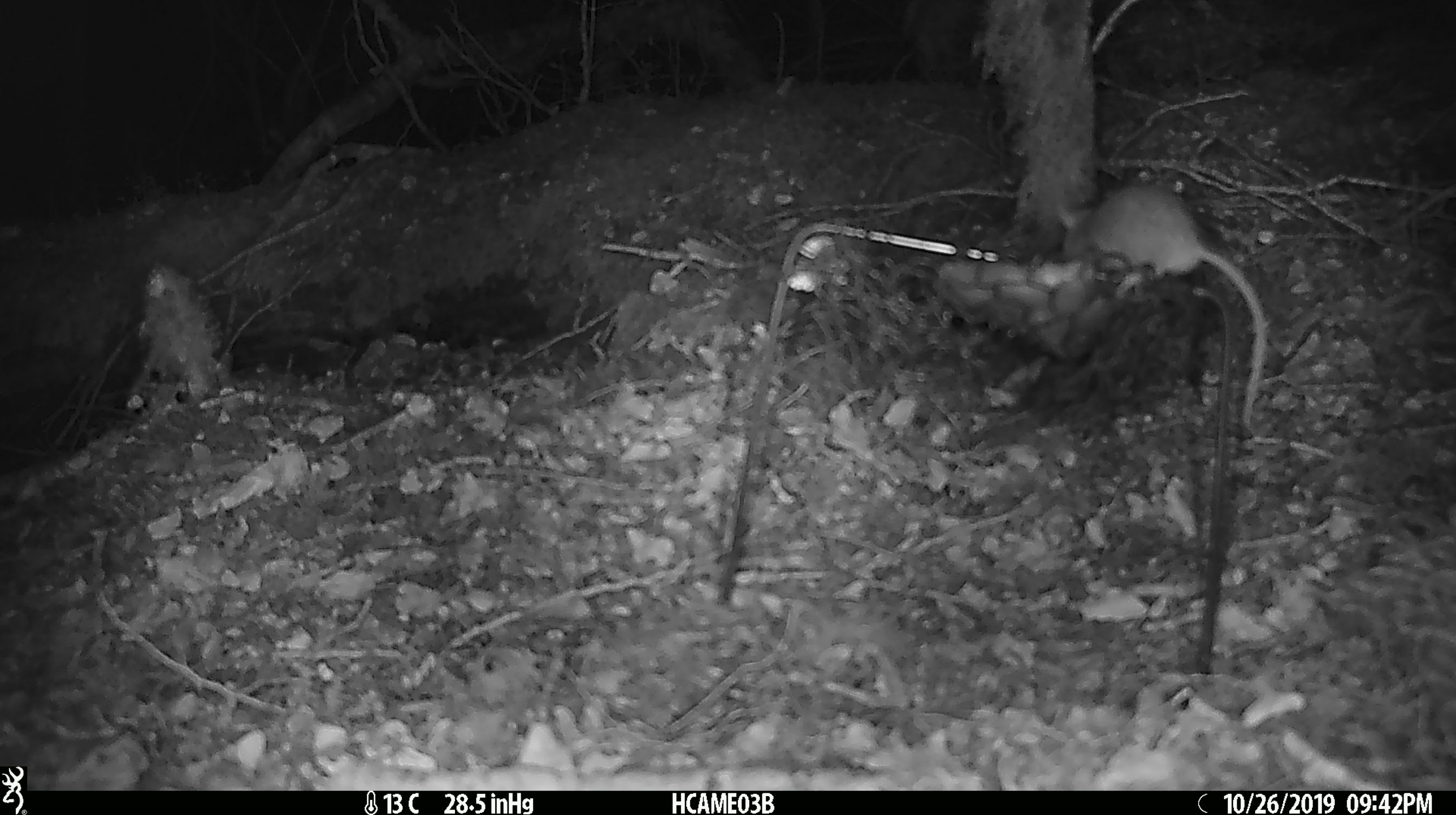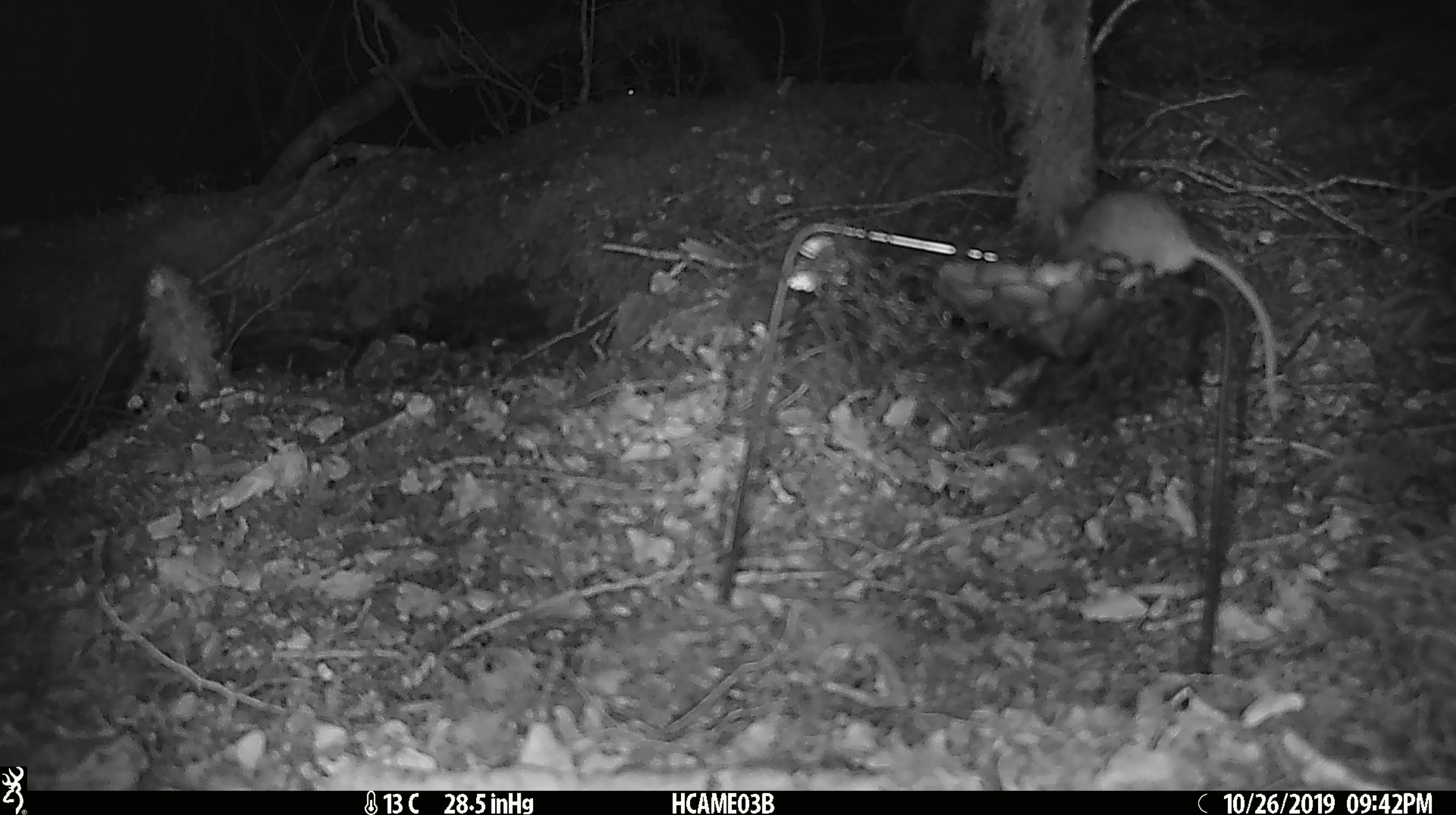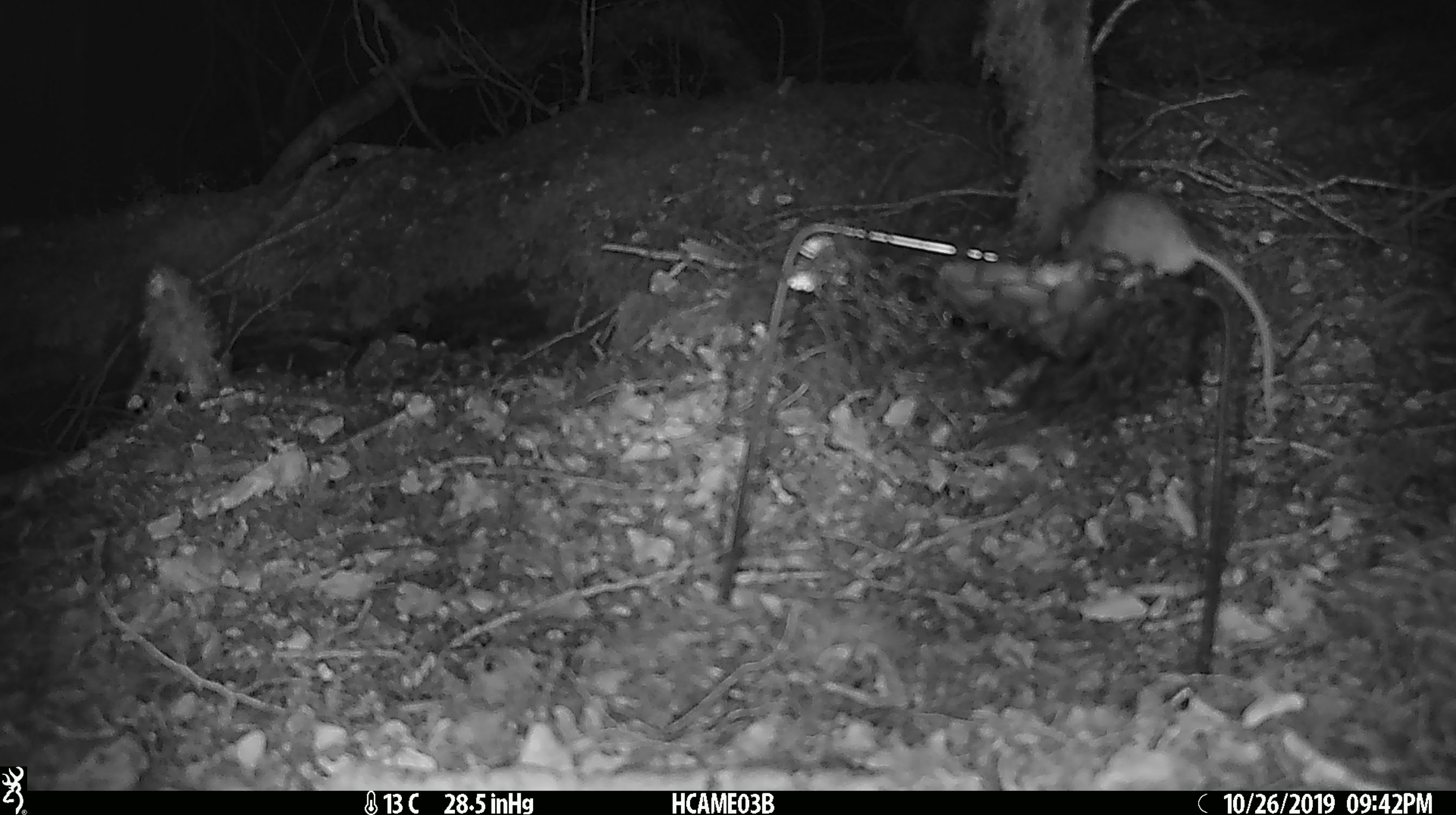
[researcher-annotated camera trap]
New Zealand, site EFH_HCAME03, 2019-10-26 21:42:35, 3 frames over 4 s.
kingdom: Animalia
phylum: Chordata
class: Mammalia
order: Rodentia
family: Muridae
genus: Mus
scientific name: Mus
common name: mouse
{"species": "mouse (Mus)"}